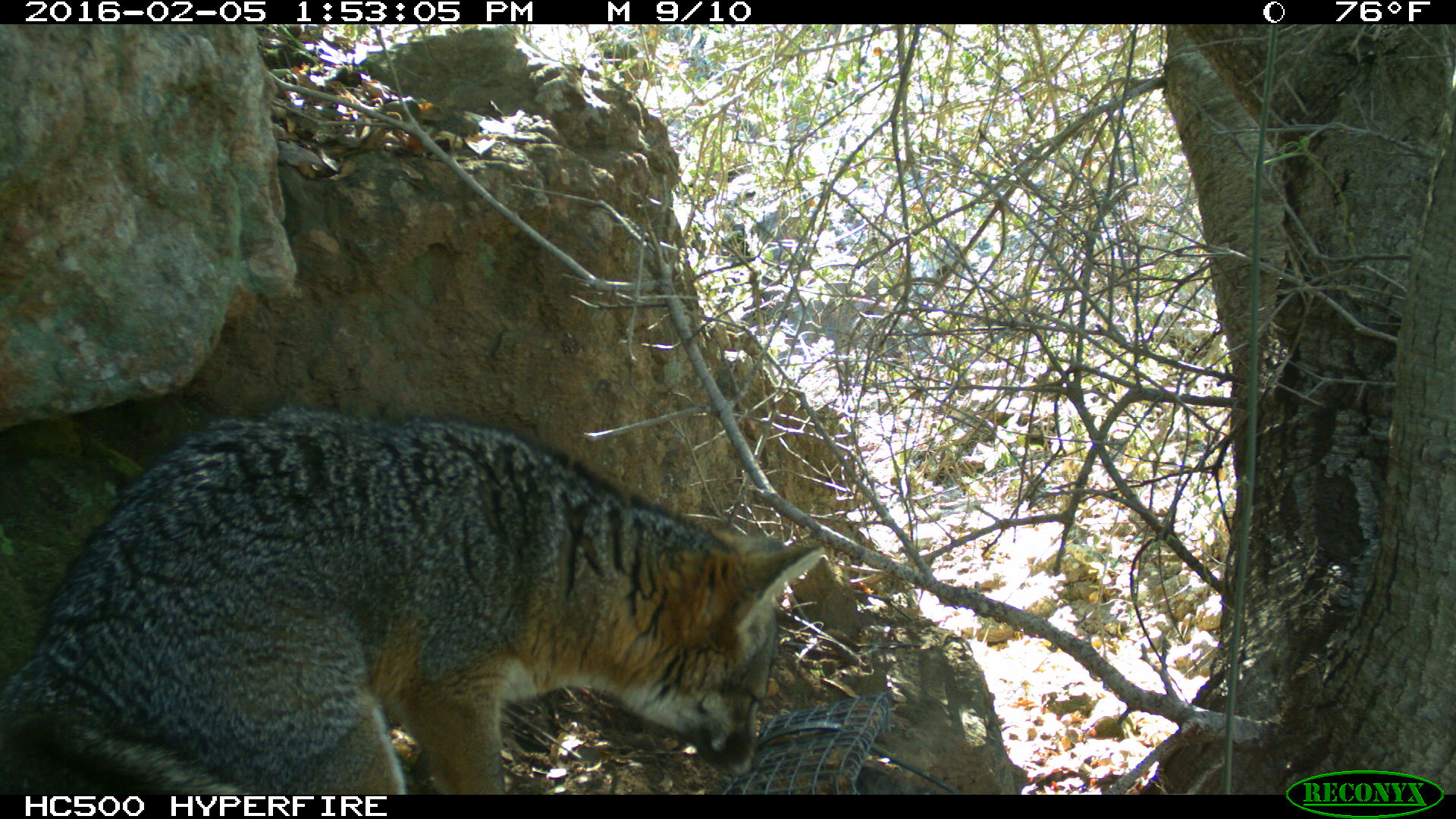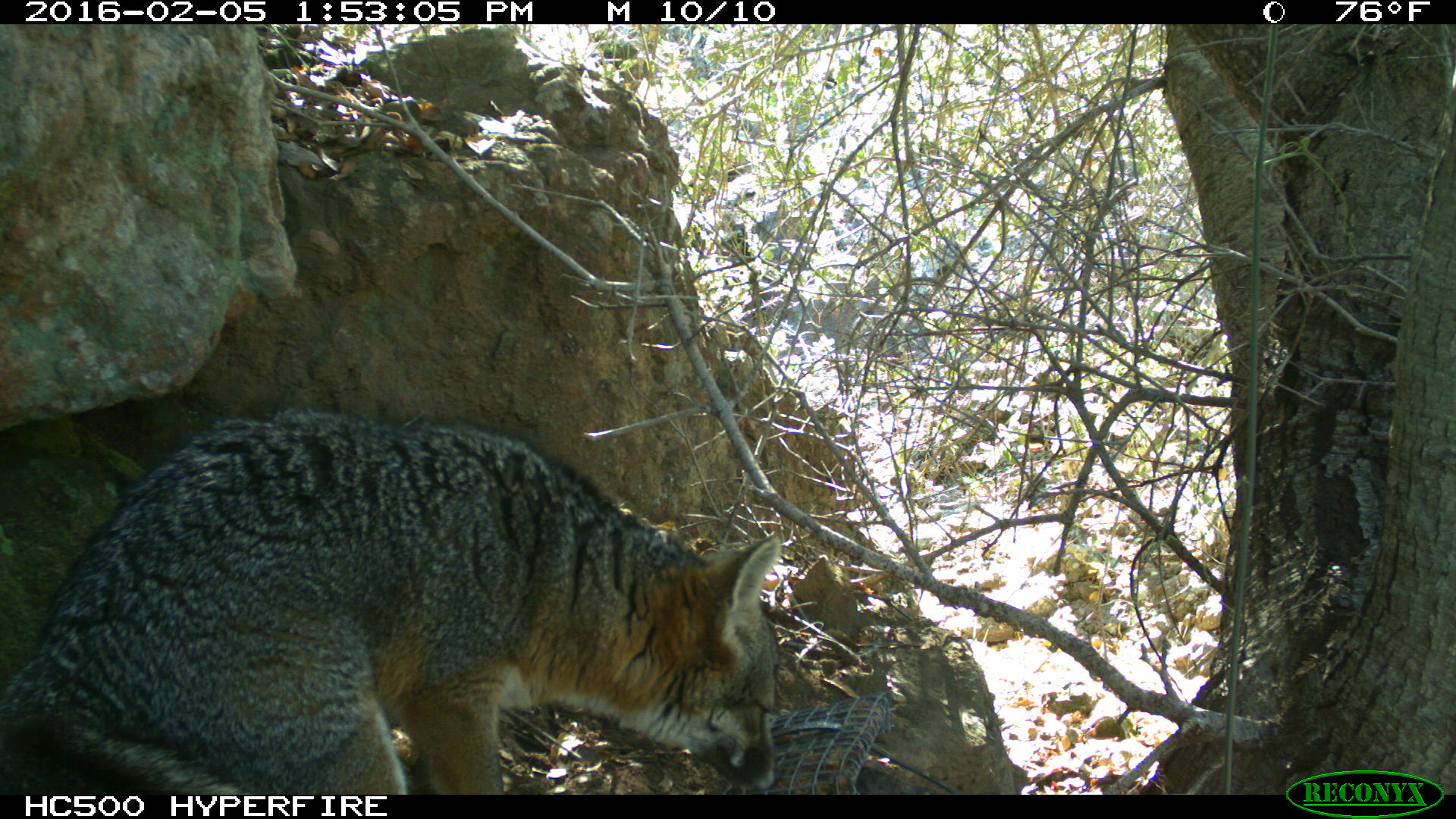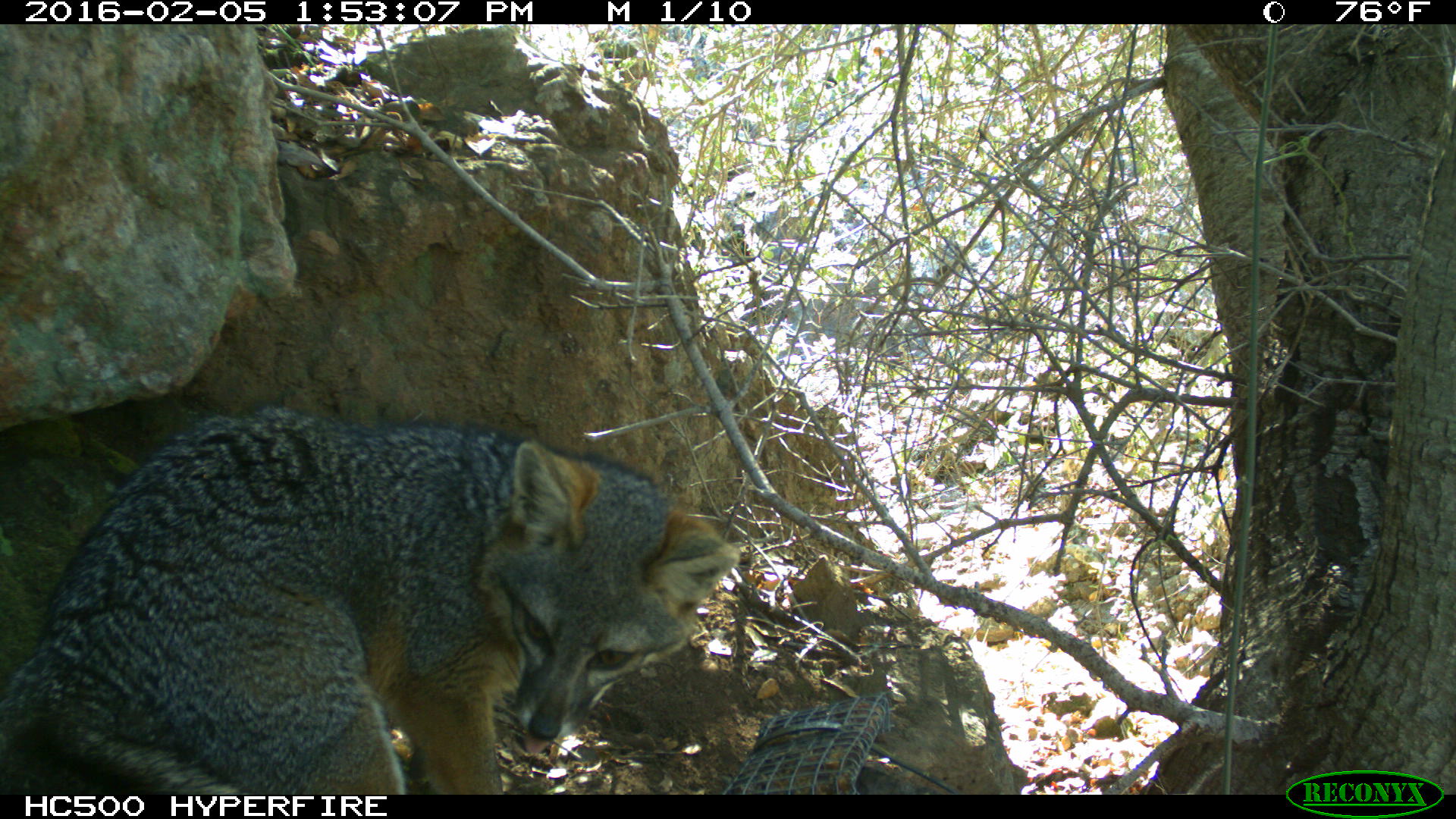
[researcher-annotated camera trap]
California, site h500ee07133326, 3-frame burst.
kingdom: Animalia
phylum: Chordata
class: Mammalia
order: Carnivora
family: Canidae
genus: Urocyon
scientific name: Urocyon littoralis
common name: island fox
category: fox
Fox (island fox) (Urocyon littoralis).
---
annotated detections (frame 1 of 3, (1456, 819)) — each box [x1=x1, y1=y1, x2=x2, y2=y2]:
fox: [x1=0, y1=406, x2=826, y2=793]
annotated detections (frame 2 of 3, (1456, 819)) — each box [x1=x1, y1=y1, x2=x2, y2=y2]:
fox: [x1=0, y1=413, x2=778, y2=794]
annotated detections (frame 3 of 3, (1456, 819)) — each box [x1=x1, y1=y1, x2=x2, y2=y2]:
fox: [x1=0, y1=403, x2=741, y2=792]